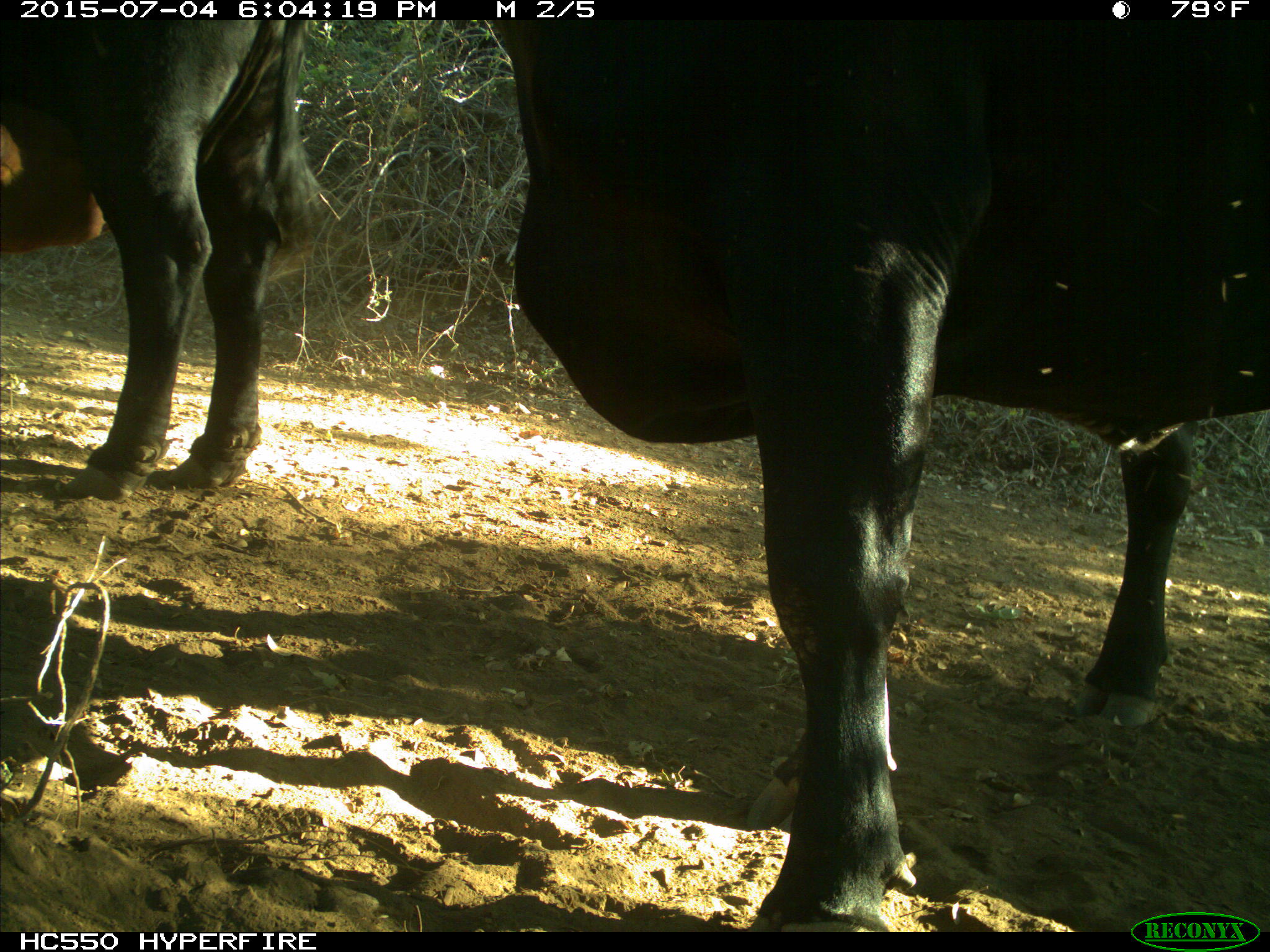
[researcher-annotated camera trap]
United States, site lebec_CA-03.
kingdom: Animalia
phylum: Chordata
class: Mammalia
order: Artiodactyla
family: Bovidae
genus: Bos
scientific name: Bos taurus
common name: domestic cow